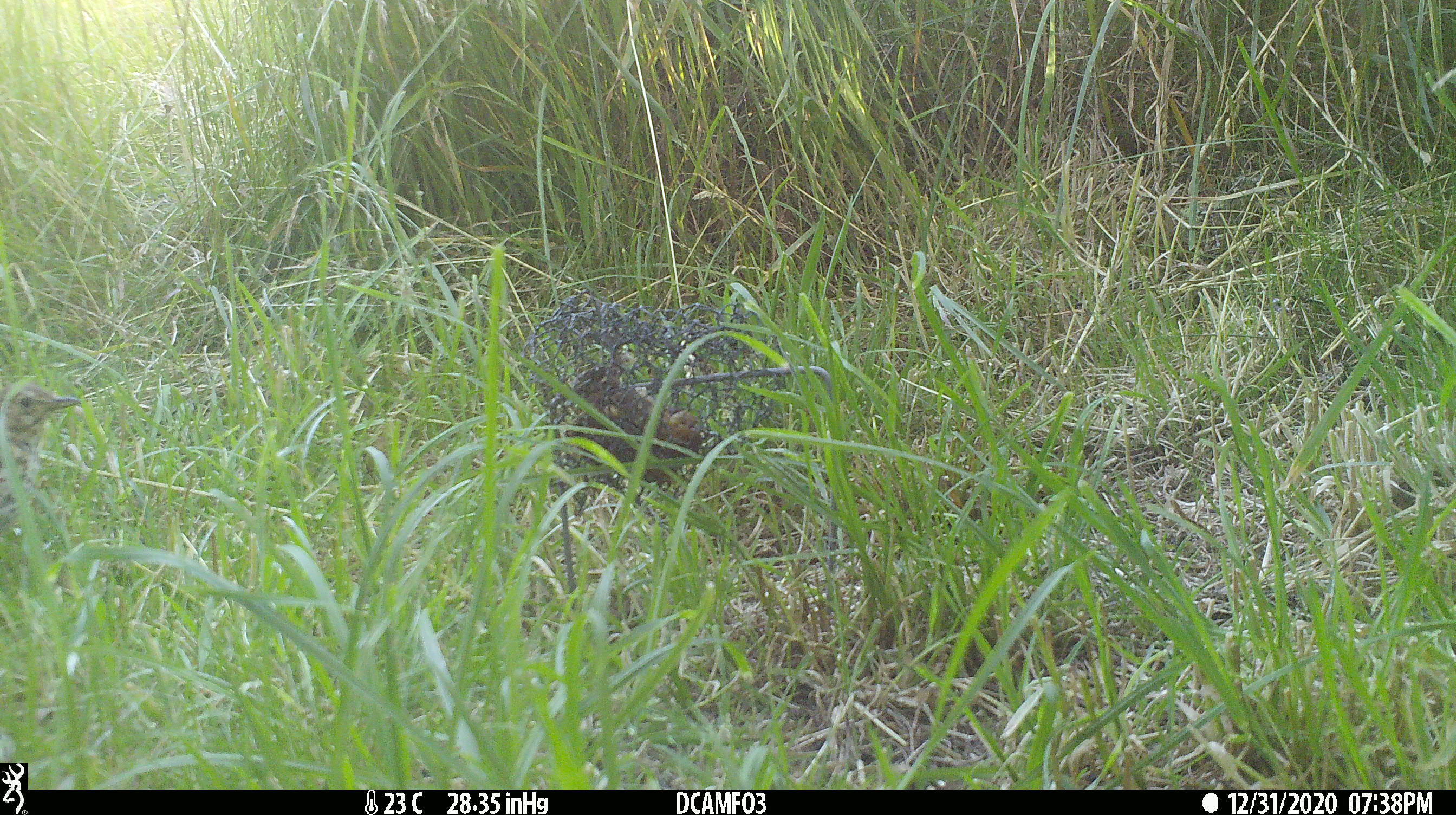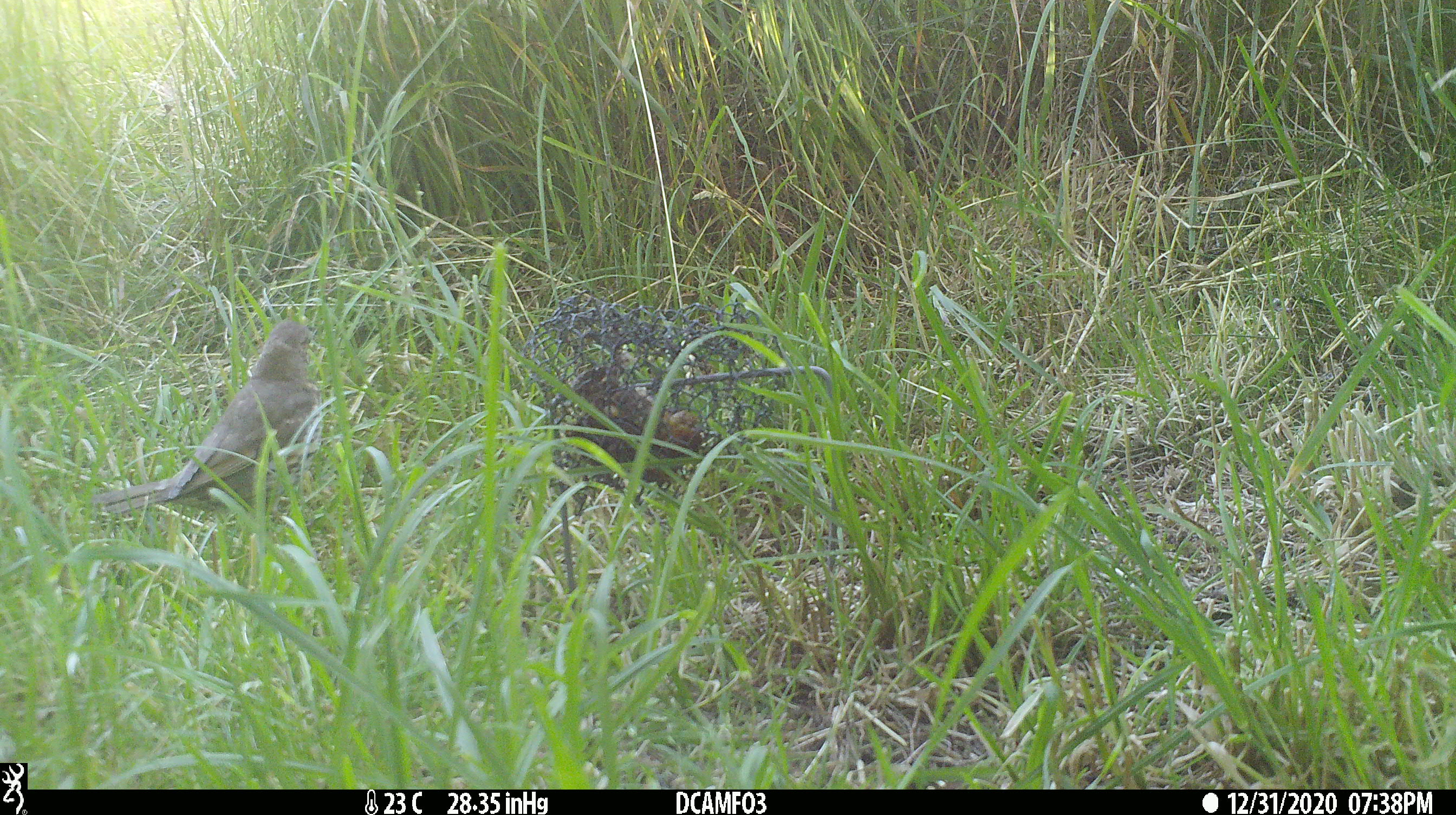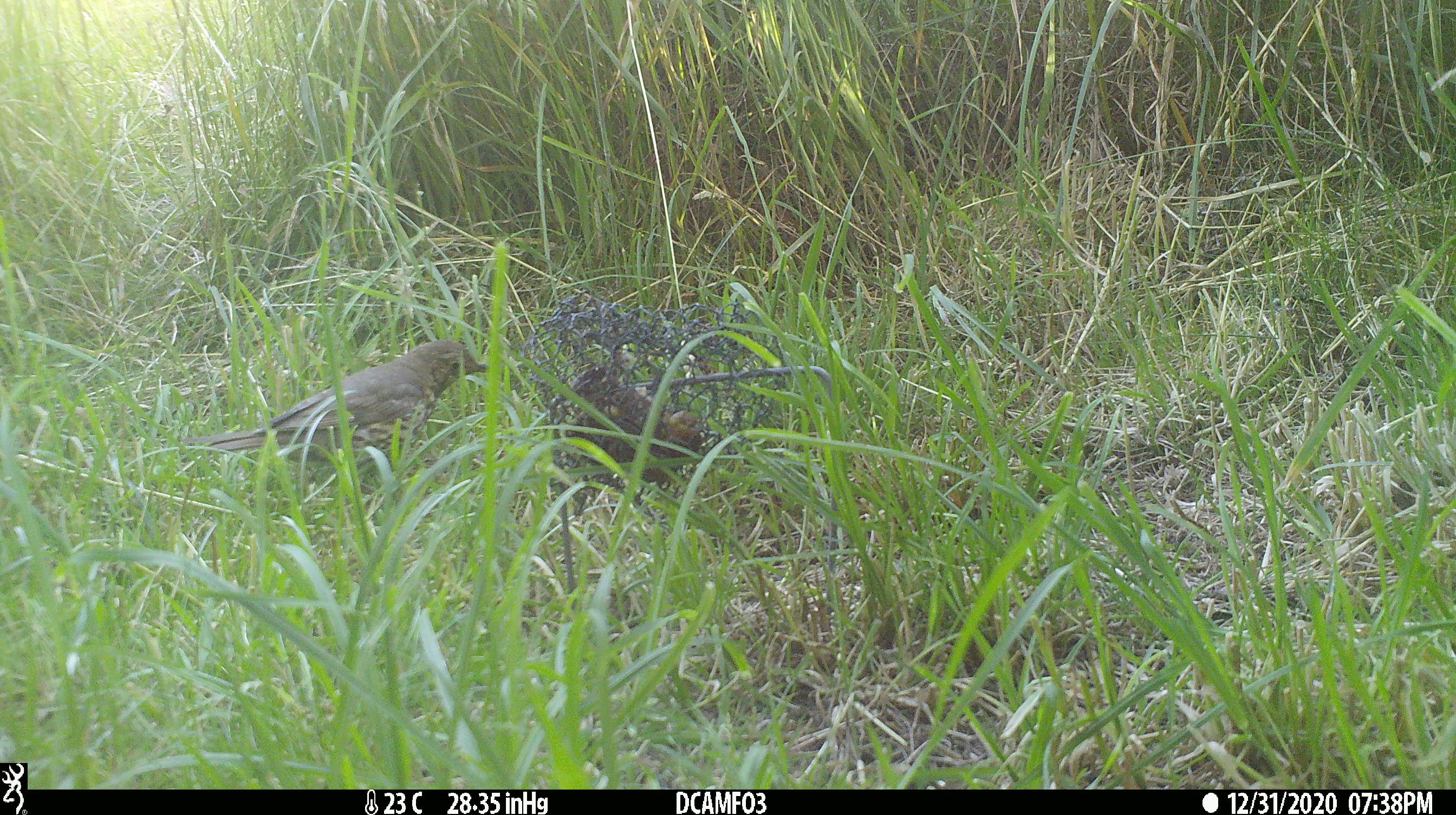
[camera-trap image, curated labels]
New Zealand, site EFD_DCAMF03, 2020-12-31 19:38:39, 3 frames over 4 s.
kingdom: Animalia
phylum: Chordata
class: Aves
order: Passeriformes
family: Turdidae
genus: Turdus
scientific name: Turdus philomelos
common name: song thrush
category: thrush